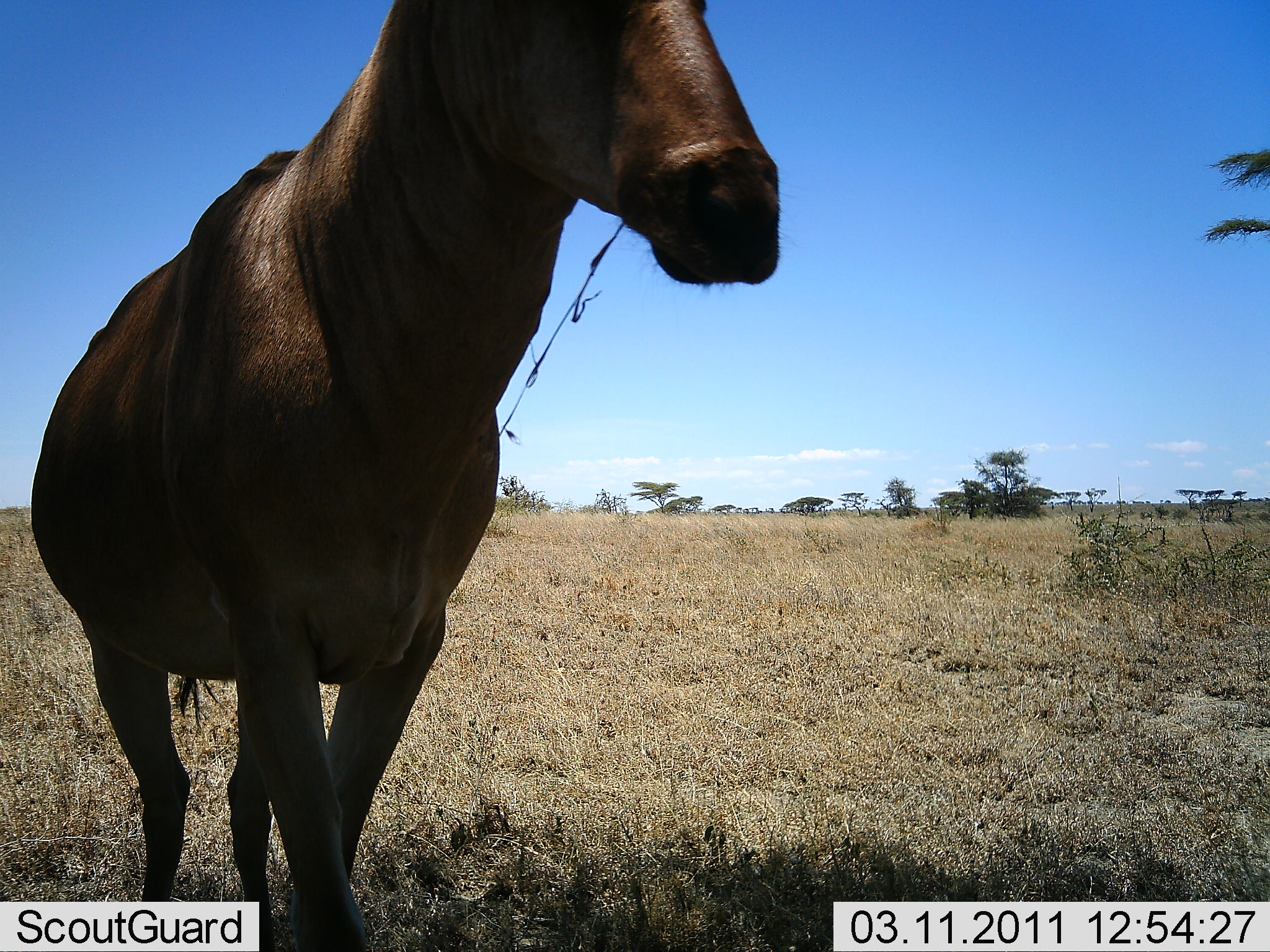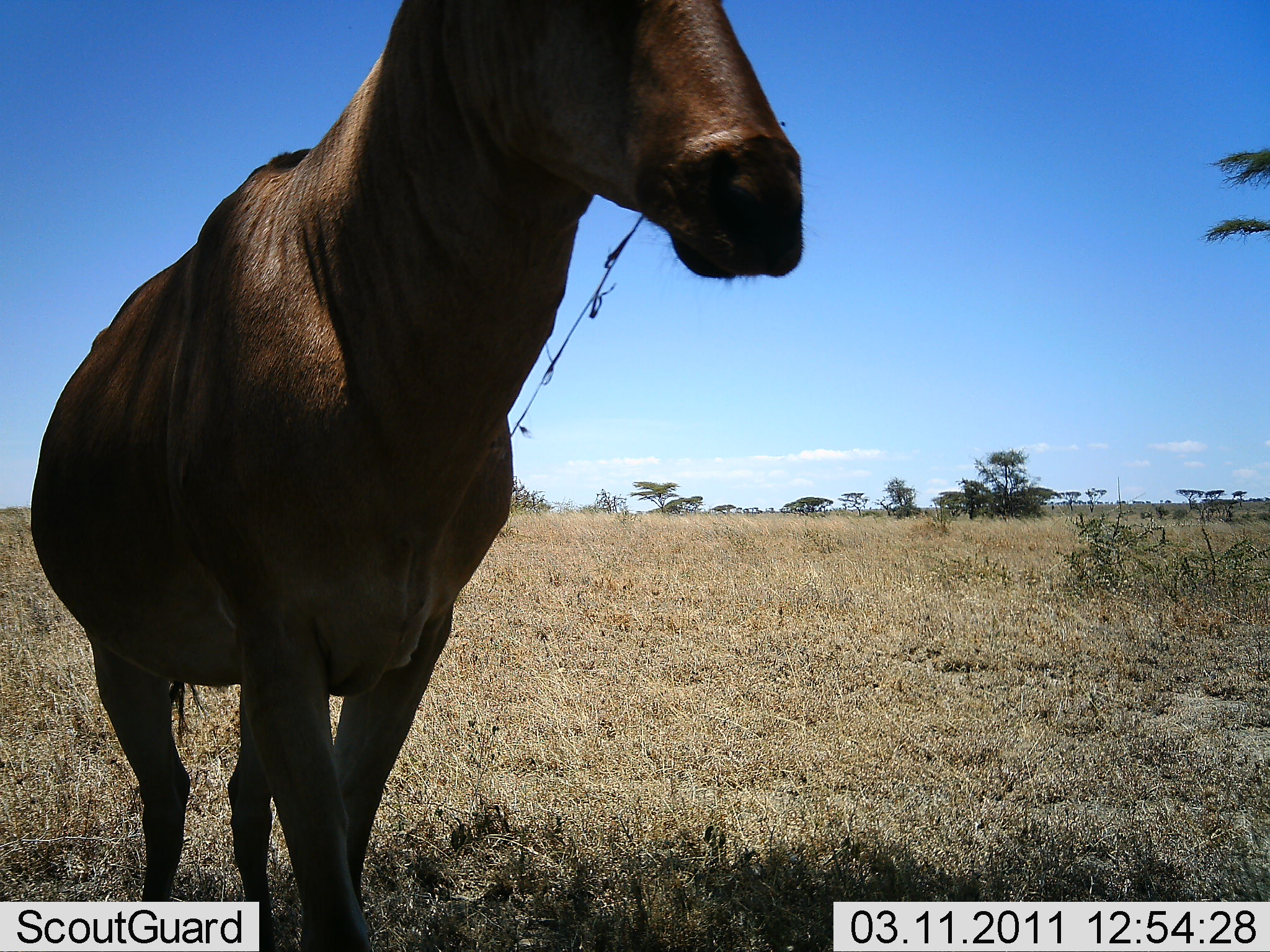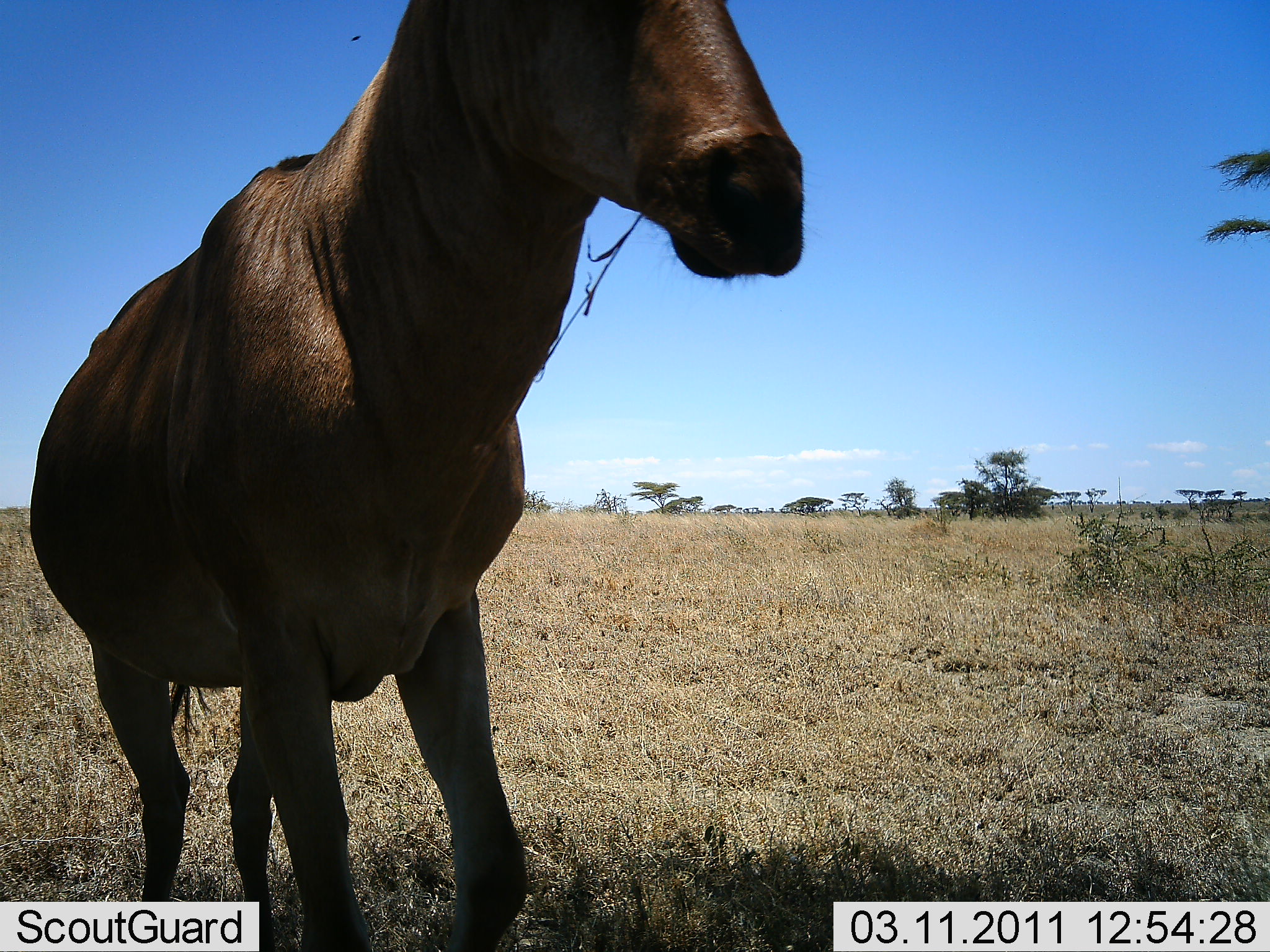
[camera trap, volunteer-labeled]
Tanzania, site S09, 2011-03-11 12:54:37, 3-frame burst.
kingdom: Animalia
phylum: Chordata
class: Mammalia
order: Artiodactyla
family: Bovidae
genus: Alcelaphus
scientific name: Alcelaphus buselaphus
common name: hartebeest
Hartebeest (Alcelaphus buselaphus), count 1. Behavior (volunteer vote fractions): standing 73%, resting 0%, moving 9%, interacting 0%. Young present (vote fraction): 0%. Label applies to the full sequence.